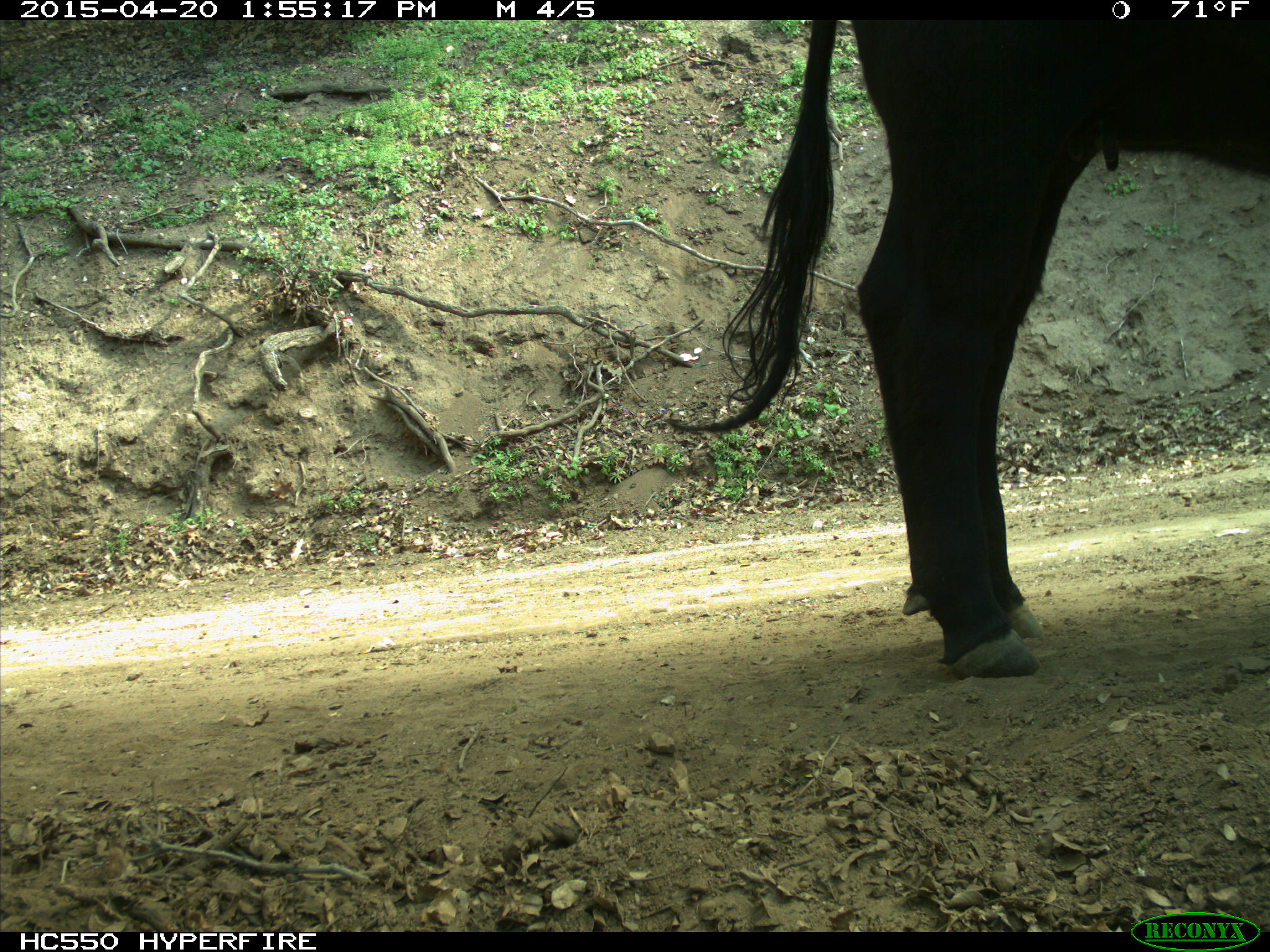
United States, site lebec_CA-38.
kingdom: Animalia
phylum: Chordata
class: Mammalia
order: Artiodactyla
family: Bovidae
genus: Bos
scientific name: Bos taurus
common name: domestic cow